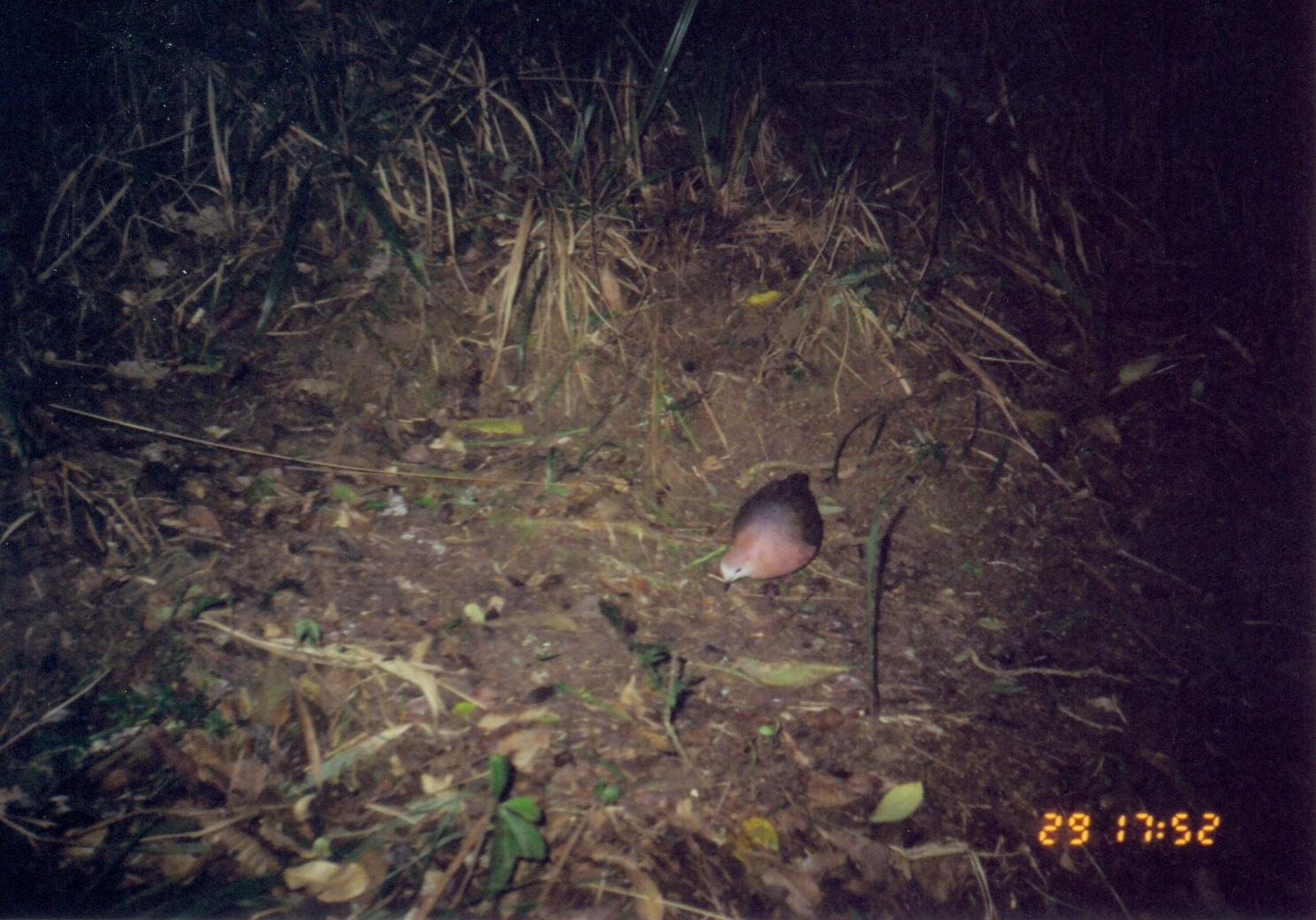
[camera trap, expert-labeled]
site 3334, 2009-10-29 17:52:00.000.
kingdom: Animalia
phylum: Chordata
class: Aves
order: Columbiformes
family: Columbidae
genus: Columba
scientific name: Columba larvata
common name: lemon dove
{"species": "Columba larvata (lemon dove)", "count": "1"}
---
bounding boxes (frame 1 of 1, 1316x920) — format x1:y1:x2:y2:
columba larvata: 713:464:825:595